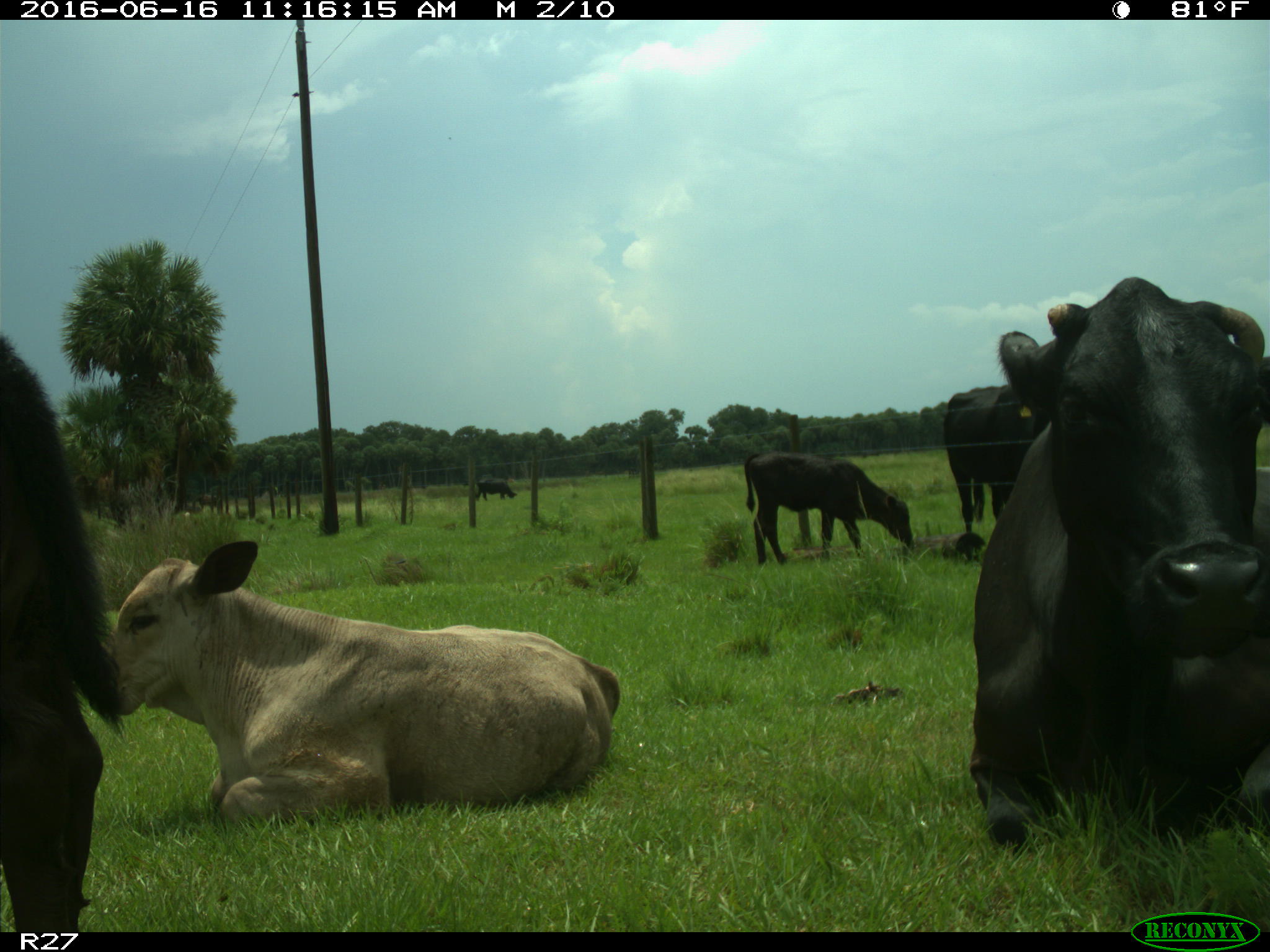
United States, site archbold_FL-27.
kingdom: Animalia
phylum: Chordata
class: Mammalia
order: Artiodactyla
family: Bovidae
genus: Bos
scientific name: Bos taurus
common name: domestic cow